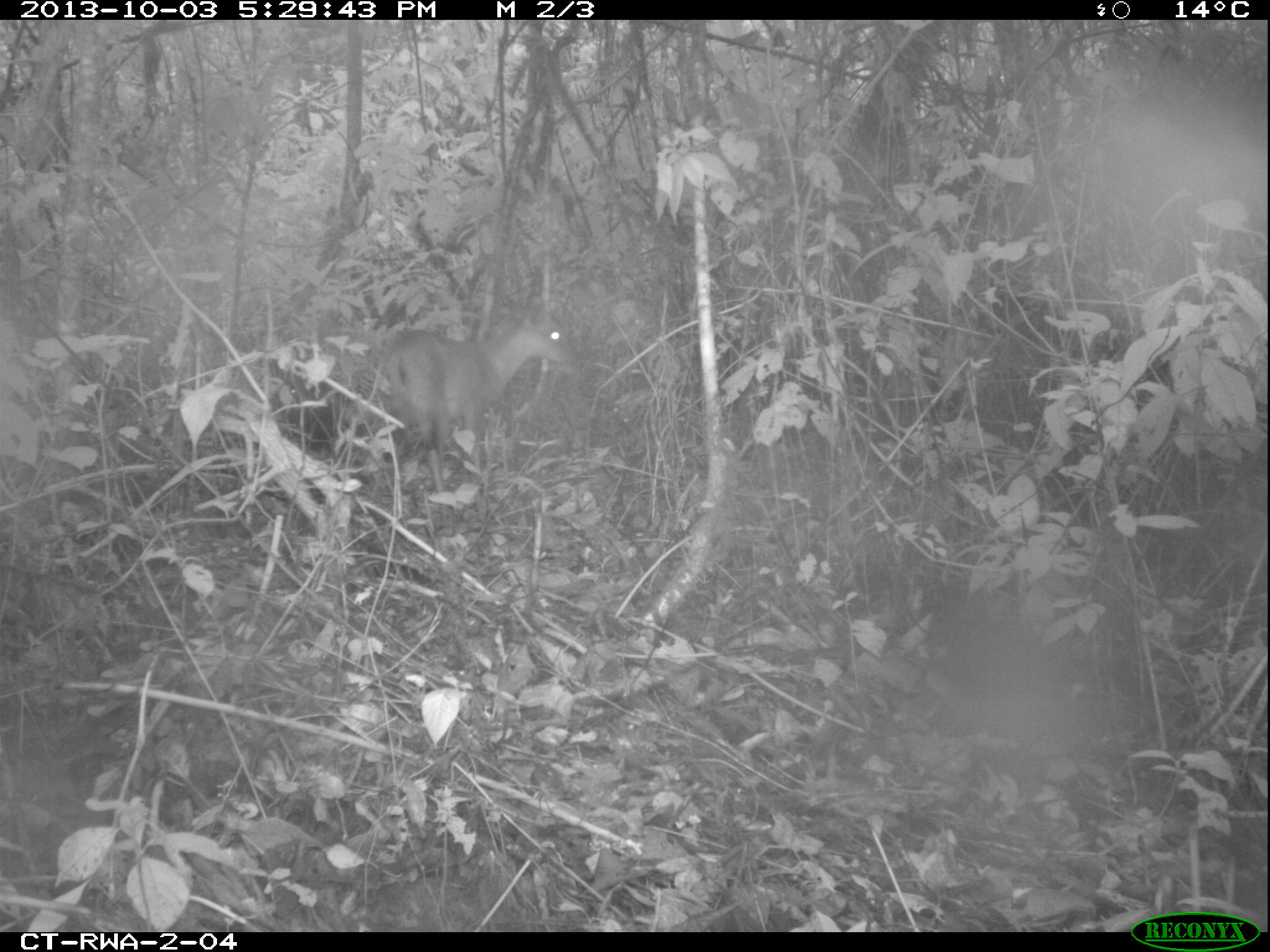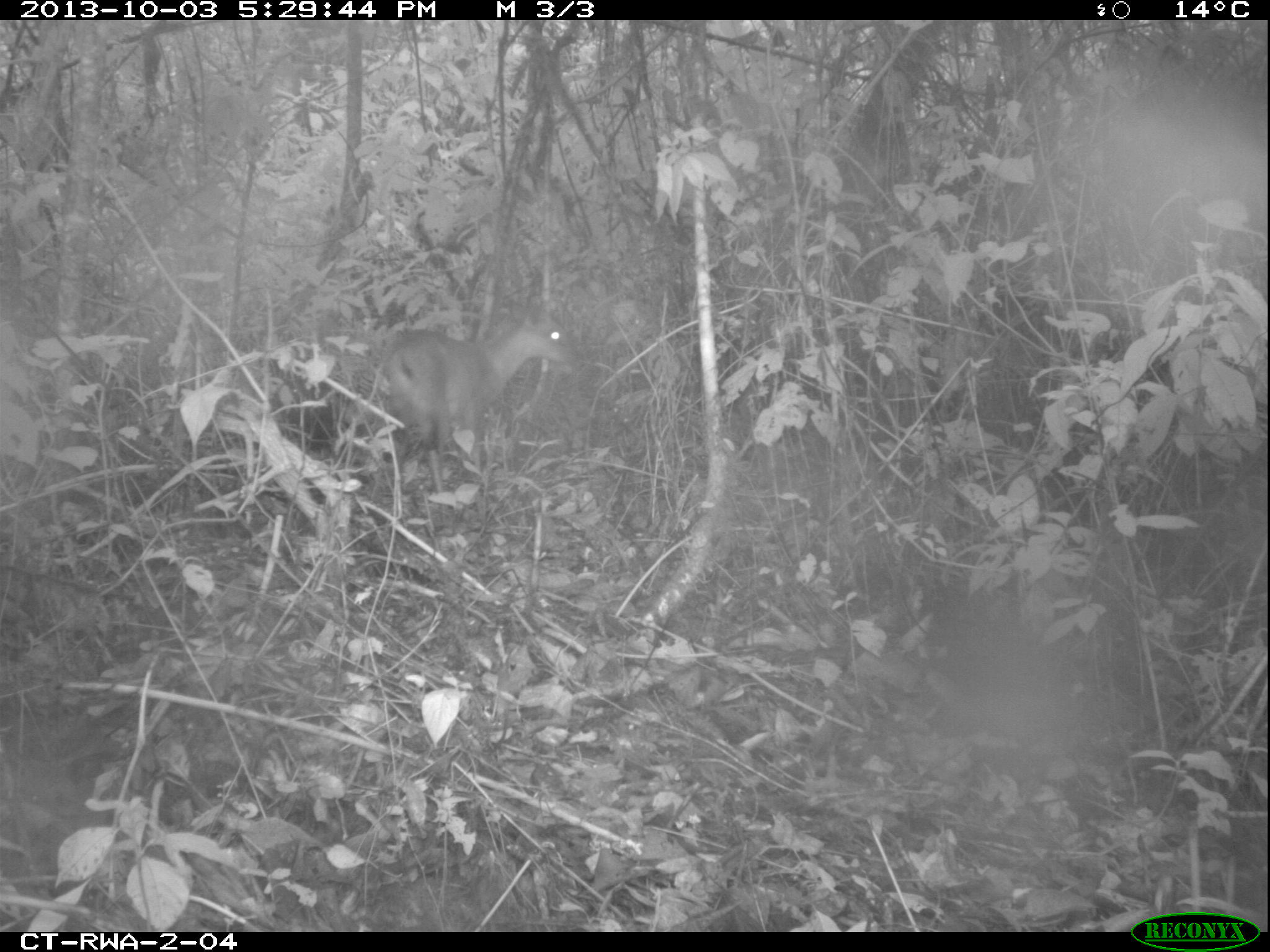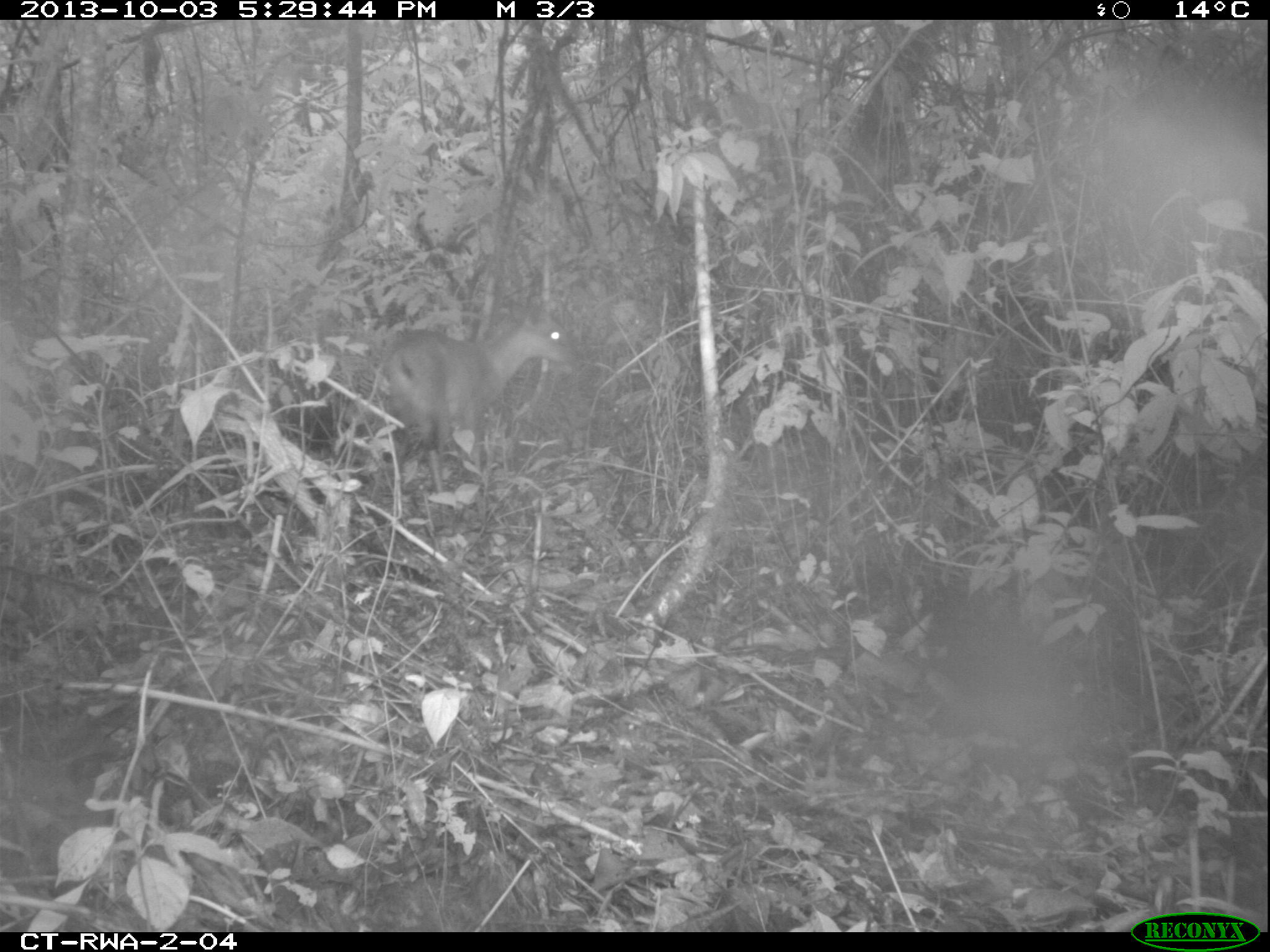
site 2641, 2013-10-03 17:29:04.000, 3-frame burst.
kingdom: Animalia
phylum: Chordata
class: Mammalia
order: Artiodactyla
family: Bovidae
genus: Cephalophus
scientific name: Cephalophus nigrifrons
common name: black-fronted duiker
Cephalophus nigrifrons (black-fronted duiker), count 1.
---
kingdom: Animalia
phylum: Chordata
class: Aves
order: Galliformes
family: Phasianidae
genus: Pternistis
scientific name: Pternistis nobilis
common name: handsome francolin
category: francolinus nobilis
Francolinus nobilis (handsome francolin) (Pternistis nobilis), count 1.